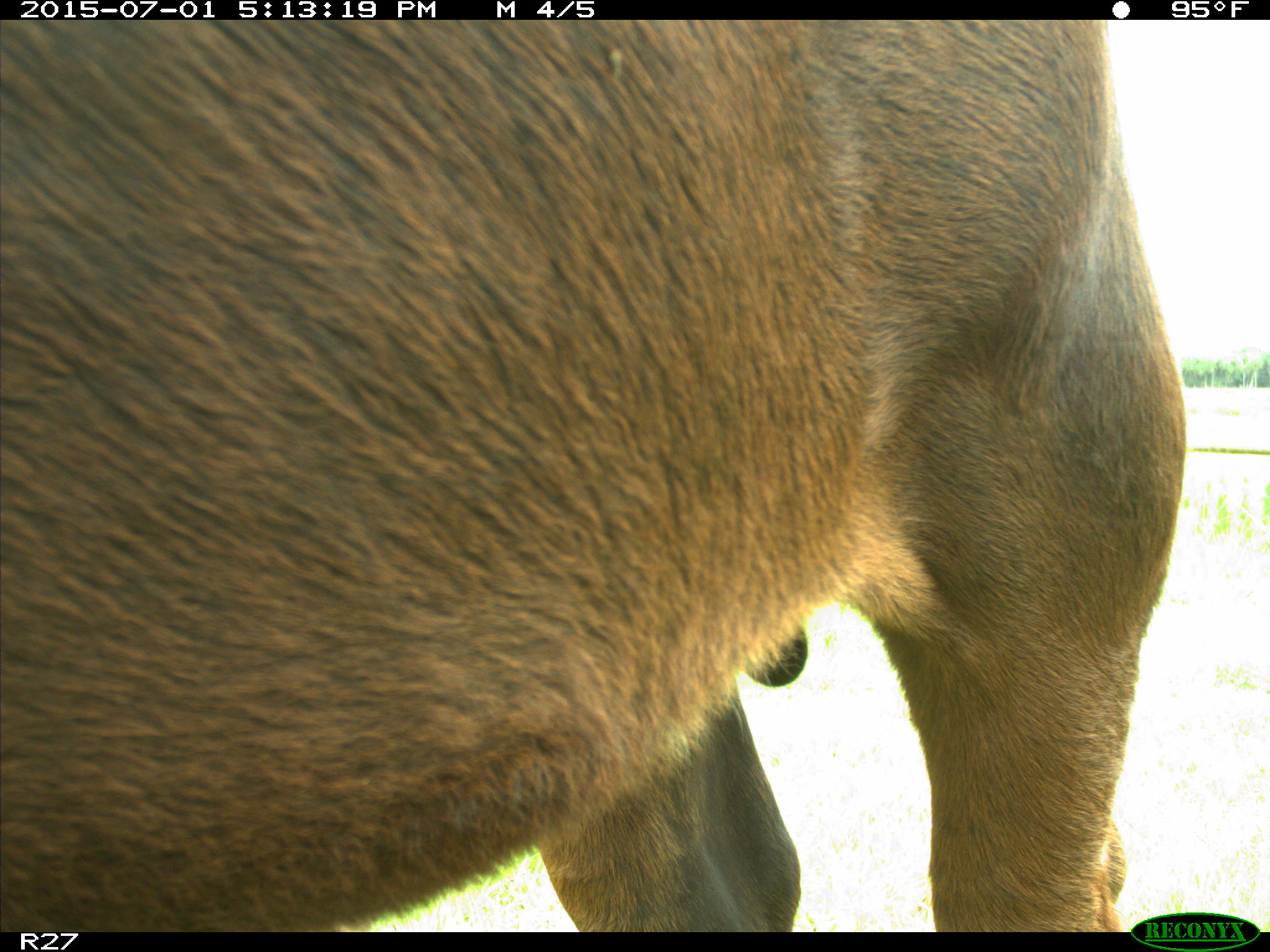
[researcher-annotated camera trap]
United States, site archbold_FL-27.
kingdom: Animalia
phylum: Chordata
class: Mammalia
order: Artiodactyla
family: Bovidae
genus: Bos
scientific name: Bos taurus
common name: domestic cow